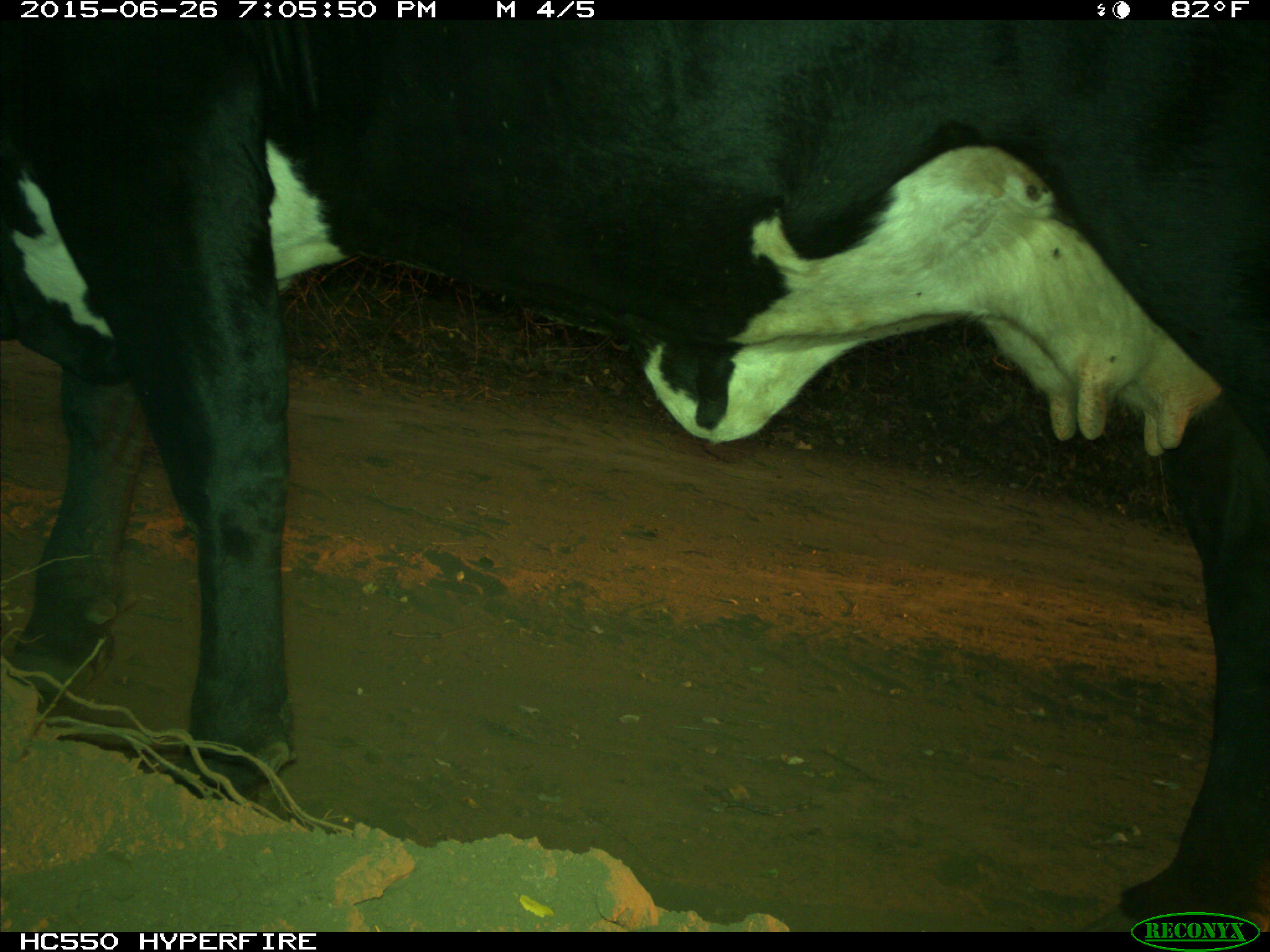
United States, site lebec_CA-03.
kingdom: Animalia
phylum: Chordata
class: Mammalia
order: Artiodactyla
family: Bovidae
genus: Bos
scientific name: Bos taurus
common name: domestic cow